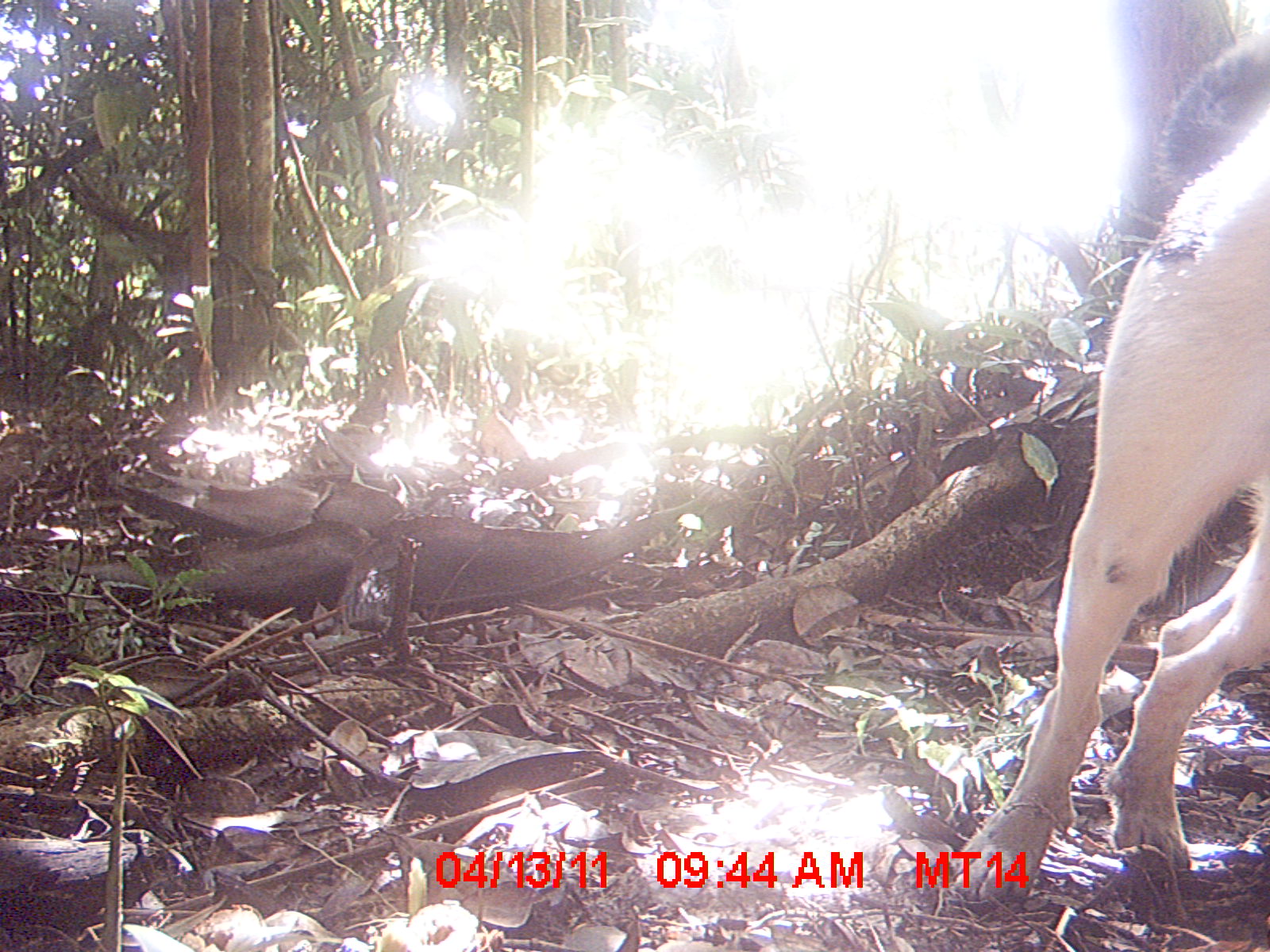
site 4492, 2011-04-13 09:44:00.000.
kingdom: Animalia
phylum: Chordata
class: Mammalia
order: Carnivora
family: Canidae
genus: Canis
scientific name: Canis familiaris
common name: domestic dog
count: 1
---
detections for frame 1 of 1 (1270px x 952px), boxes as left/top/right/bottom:
canis familiaris: 949/31/1270/902